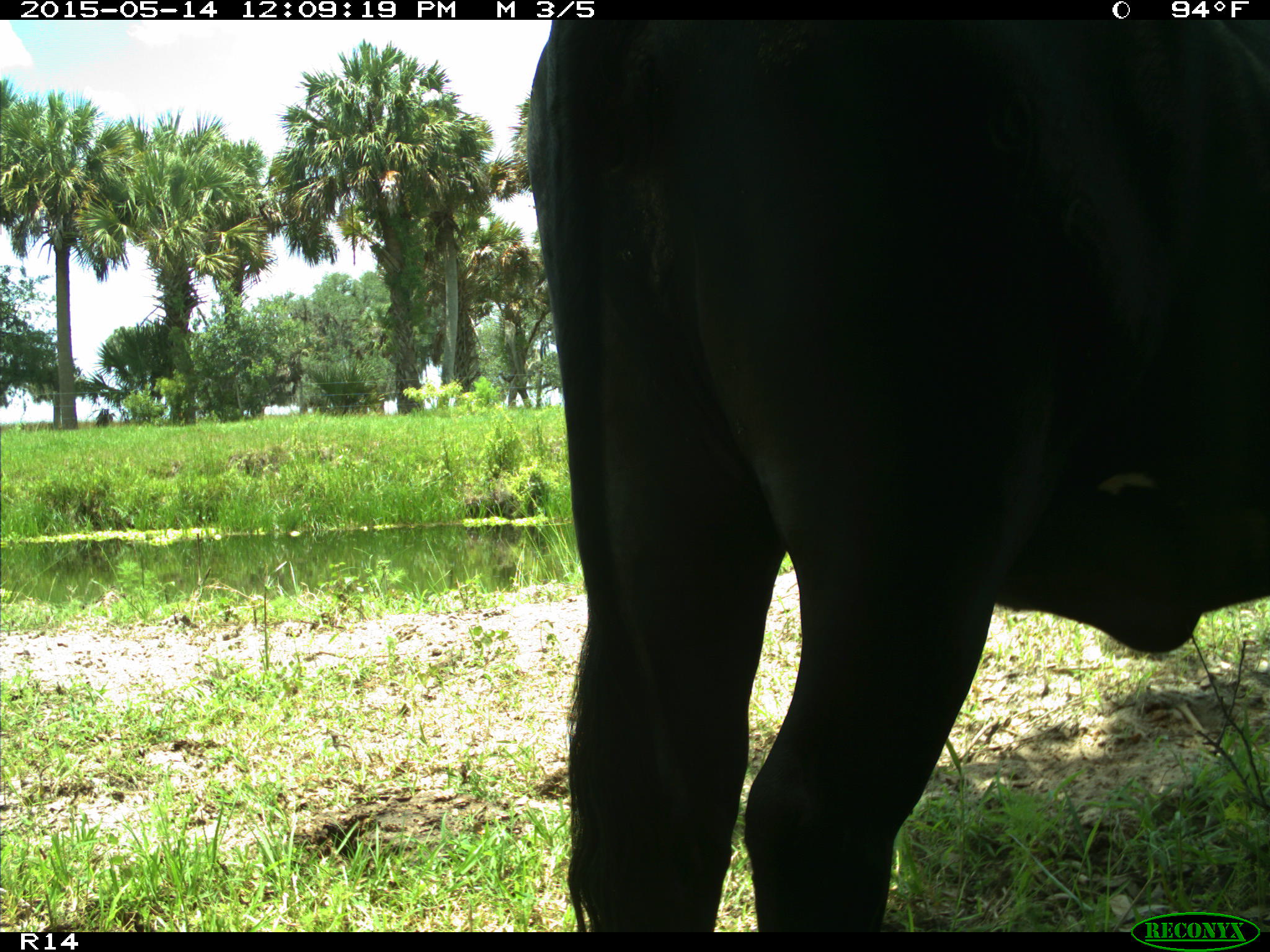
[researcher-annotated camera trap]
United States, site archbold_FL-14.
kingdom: Animalia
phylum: Chordata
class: Mammalia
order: Artiodactyla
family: Bovidae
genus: Bos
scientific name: Bos taurus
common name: domestic cow